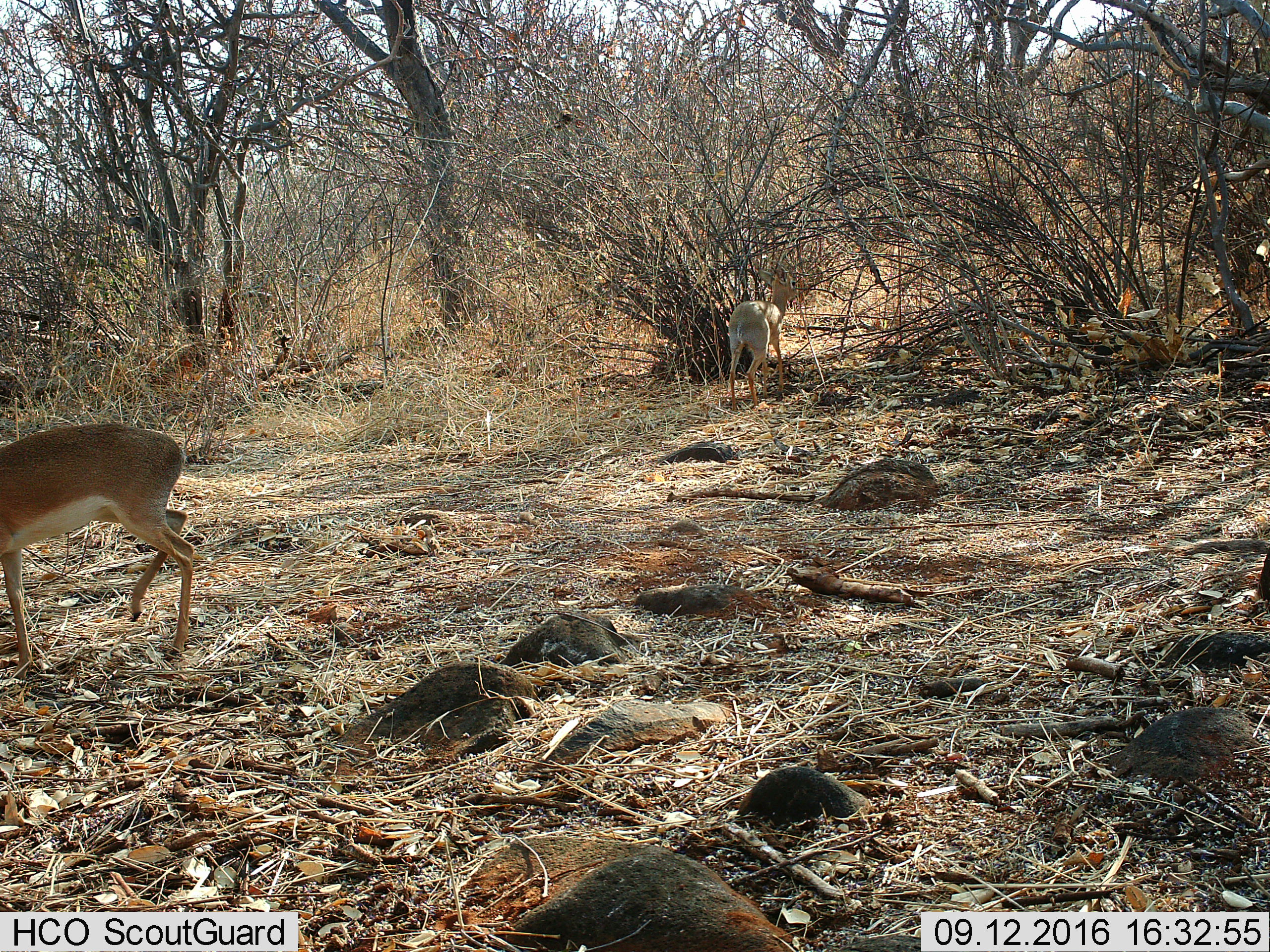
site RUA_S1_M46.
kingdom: Animalia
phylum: Chordata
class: Mammalia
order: Artiodactyla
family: Bovidae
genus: Madoqua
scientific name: Madoqua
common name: dik-dik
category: dikdik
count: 2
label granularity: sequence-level